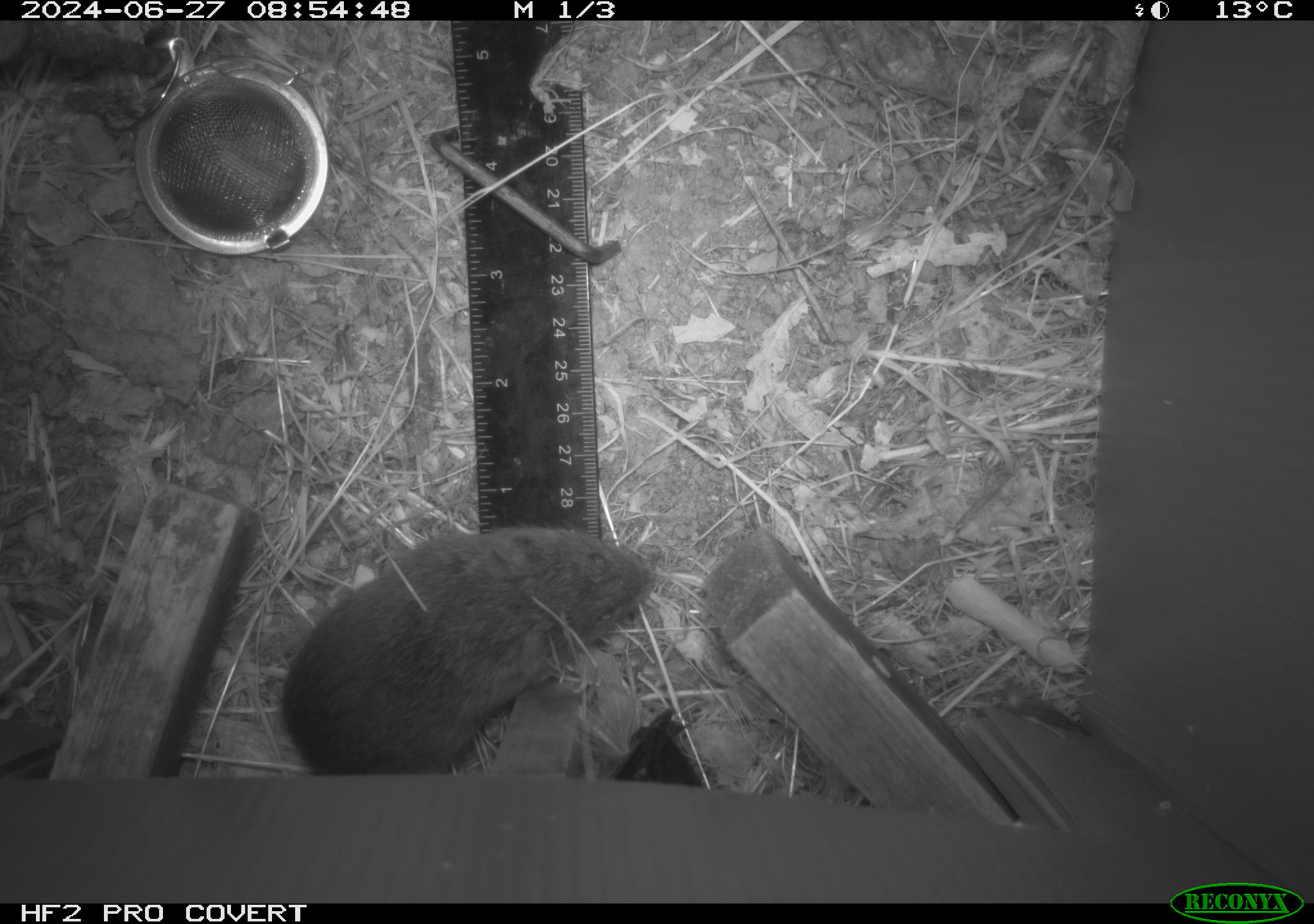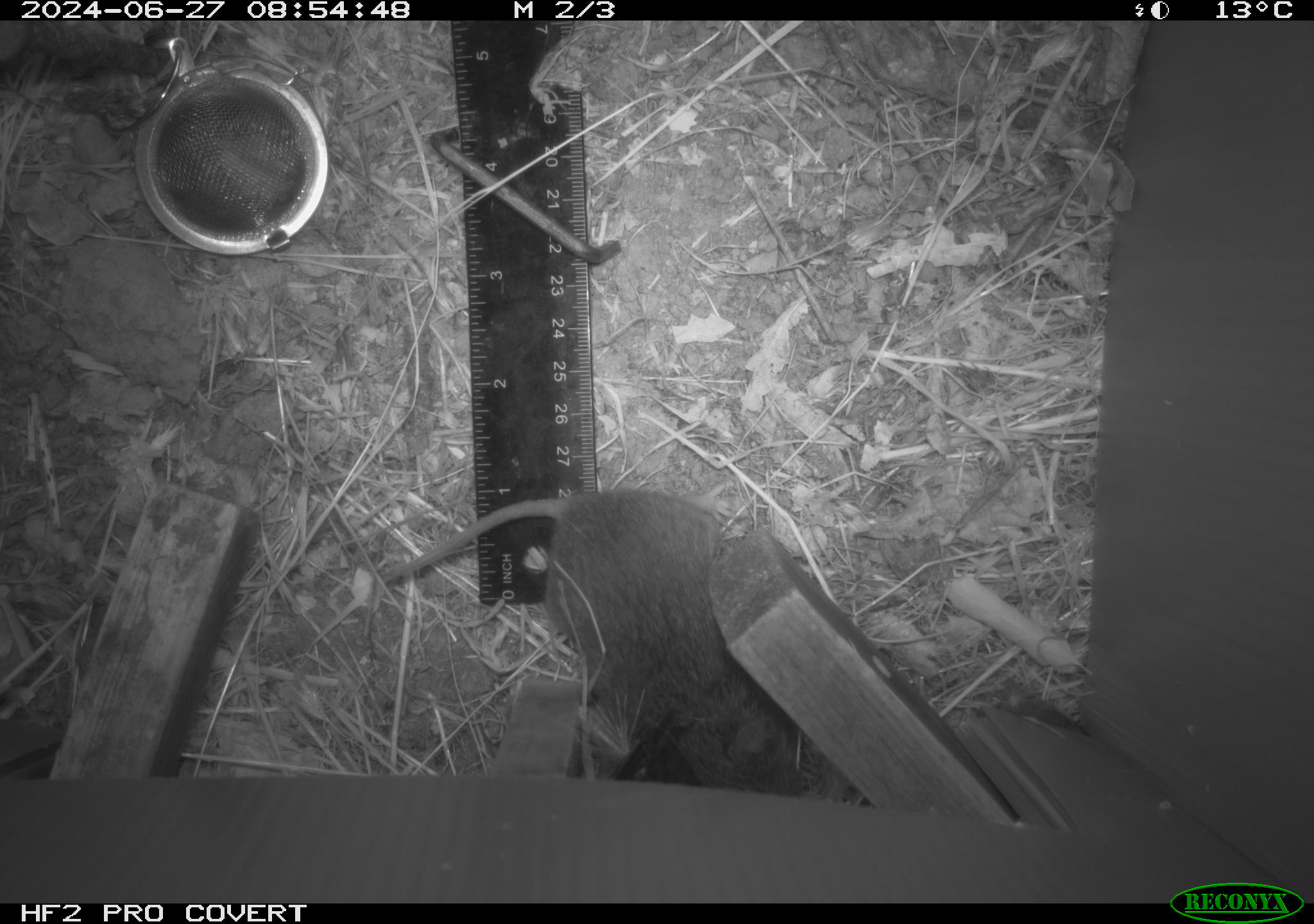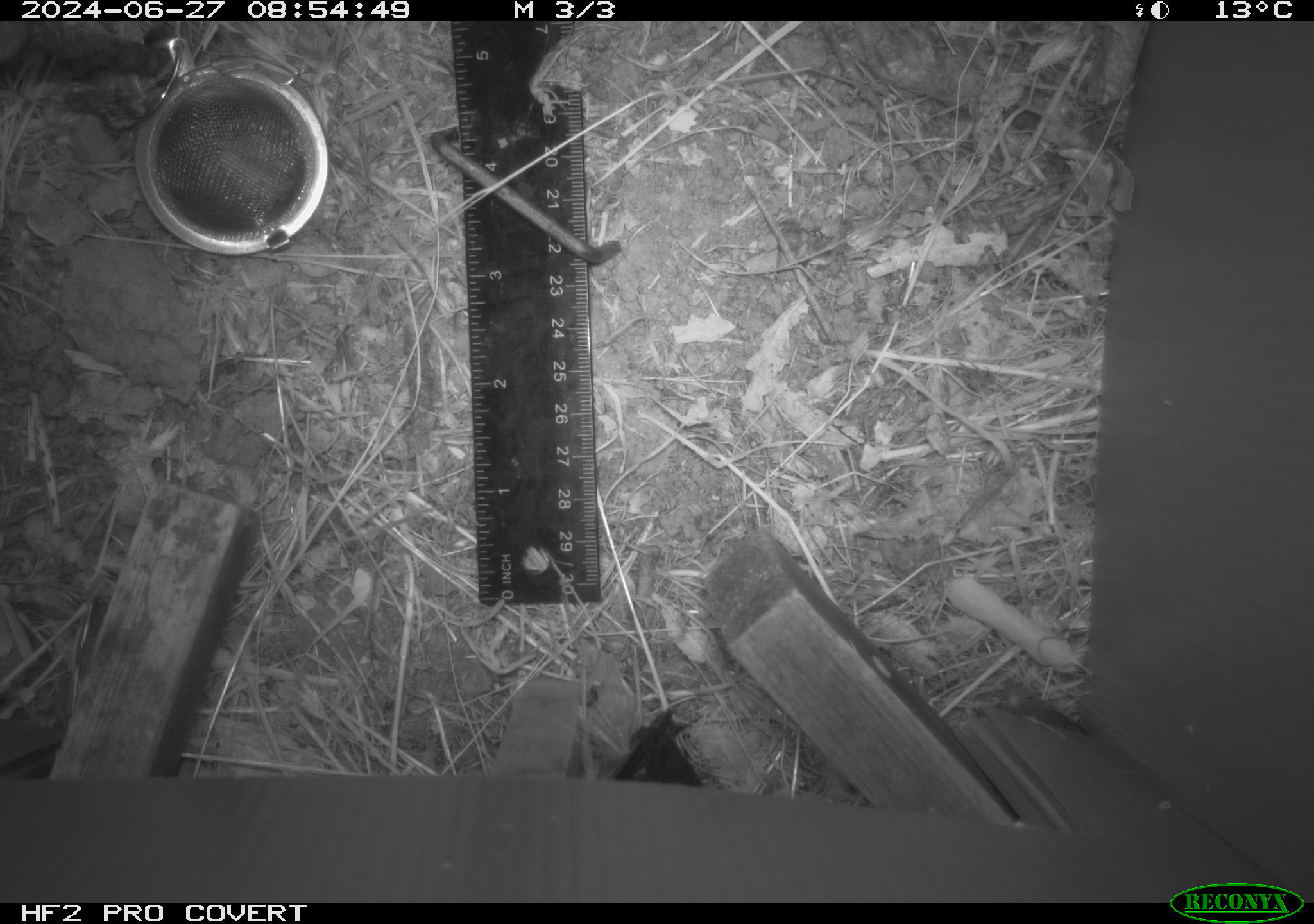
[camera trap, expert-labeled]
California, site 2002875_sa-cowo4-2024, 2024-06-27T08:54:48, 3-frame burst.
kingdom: Animalia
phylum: Chordata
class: Mammalia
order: Rodentia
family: Cricetidae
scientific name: Arvicolinae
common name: voles, lemmings, and muskrats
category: arvicolinae subfamily